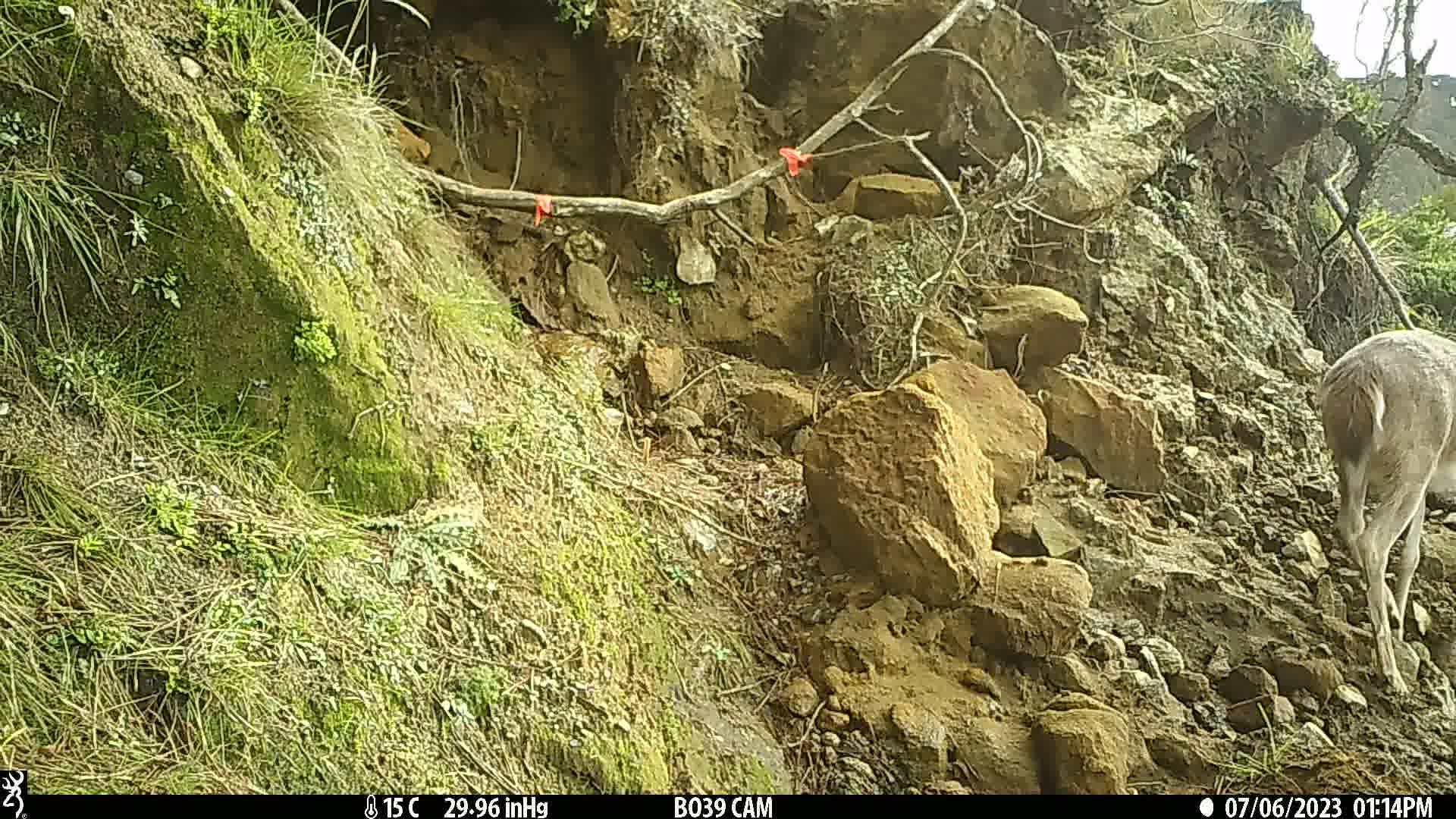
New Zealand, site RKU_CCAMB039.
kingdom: Animalia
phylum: Chordata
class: Mammalia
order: Artiodactyla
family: Cervidae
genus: Odocoileus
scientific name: Odocoileus virginianus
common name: white-tailed deer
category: white tailed deer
White tailed deer (white-tailed deer) (Odocoileus virginianus).